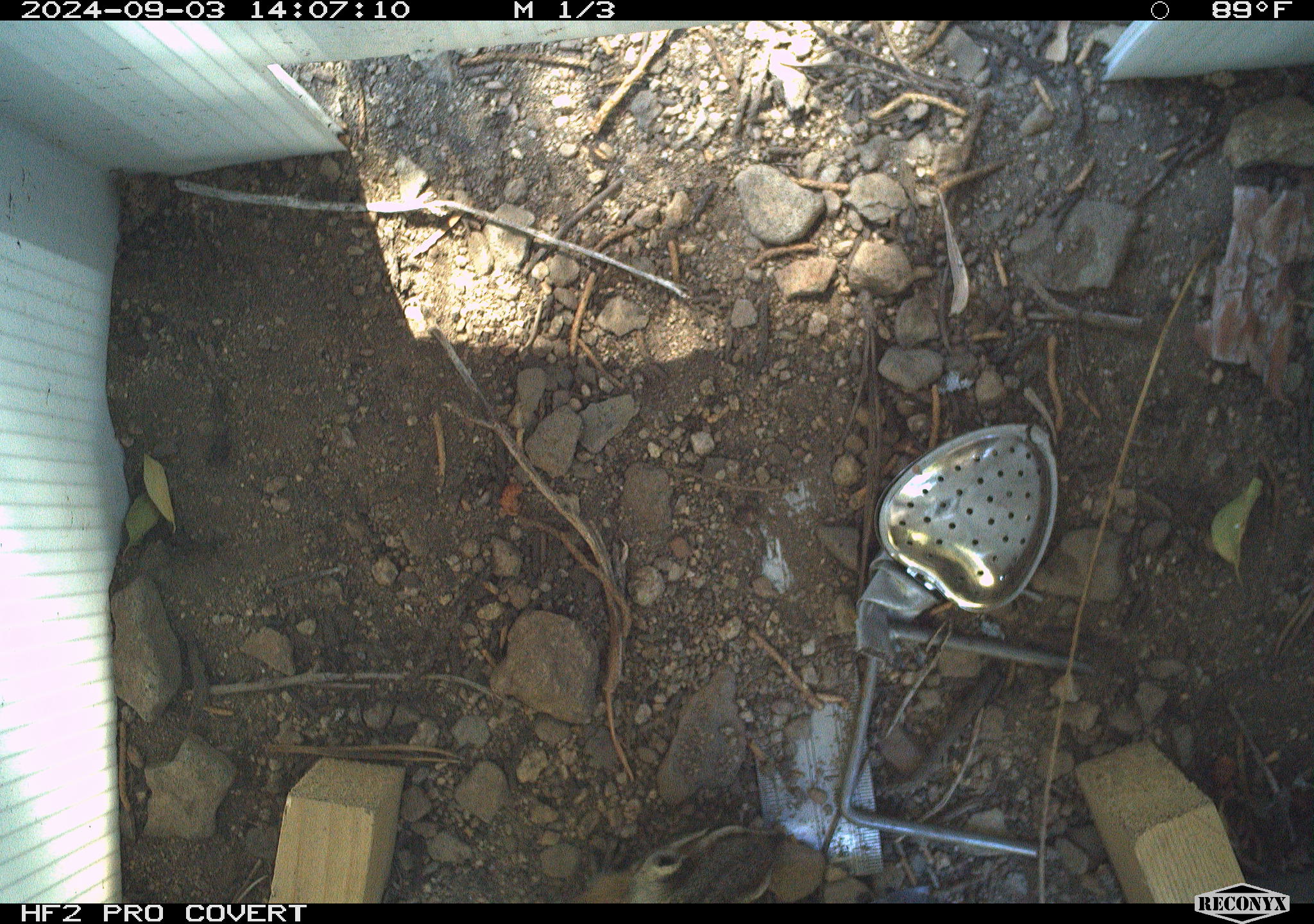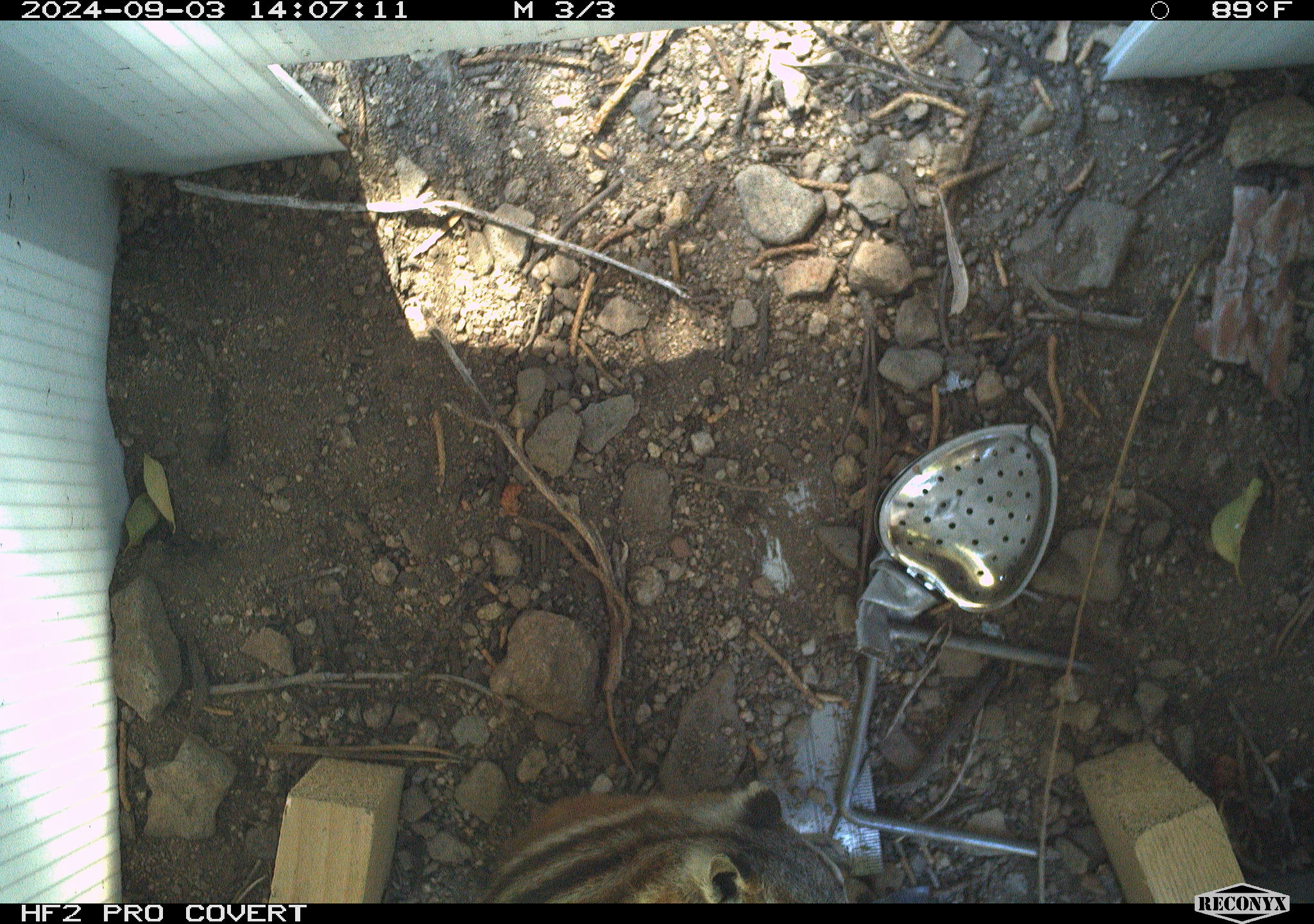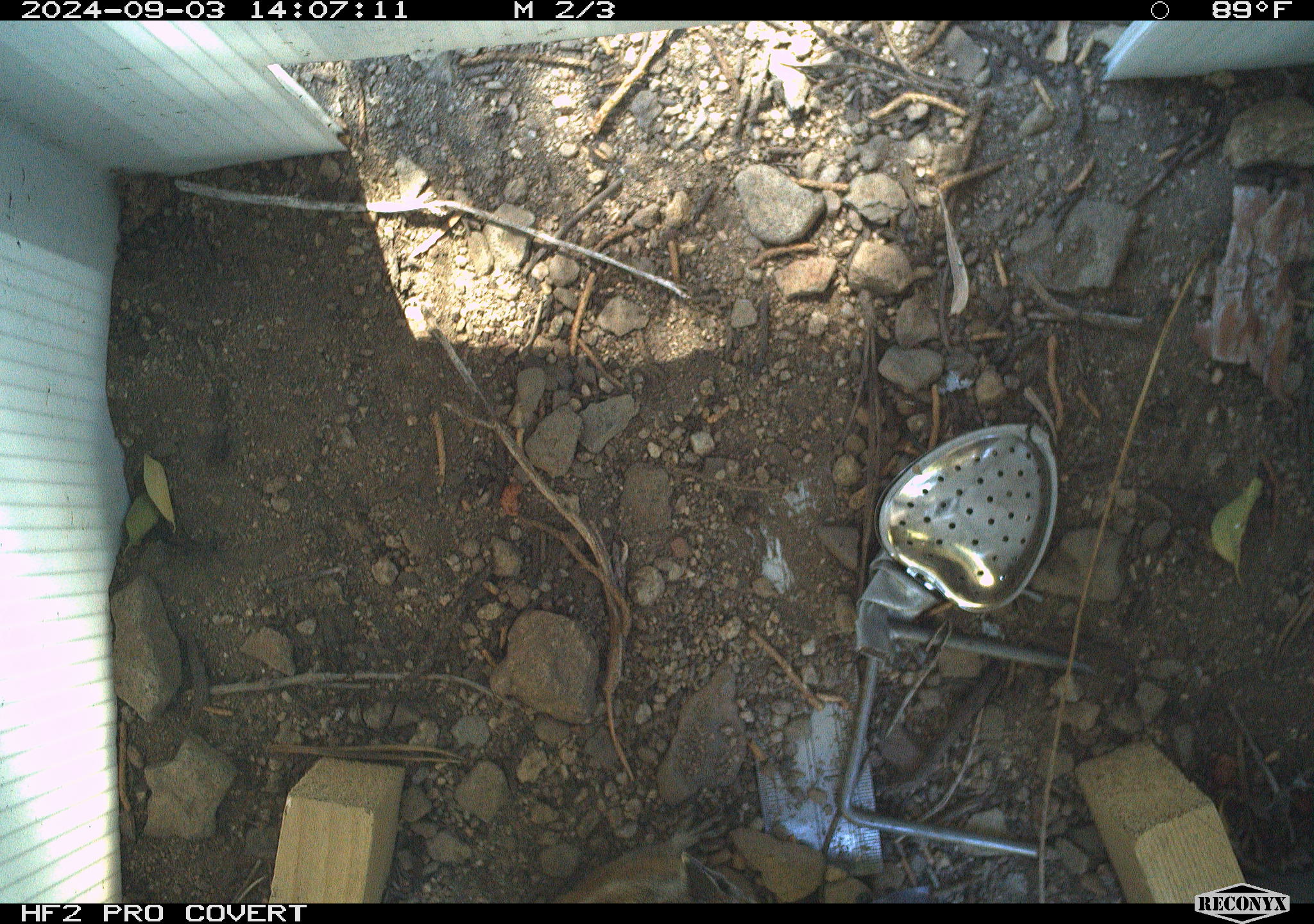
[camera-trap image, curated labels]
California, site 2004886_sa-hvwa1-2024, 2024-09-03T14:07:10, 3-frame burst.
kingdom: Animalia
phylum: Chordata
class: Mammalia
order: Rodentia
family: Sciuridae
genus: Neotamias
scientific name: Neotamias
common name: western chipmunks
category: neotamias species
Neotamias species (western chipmunks) (Neotamias).